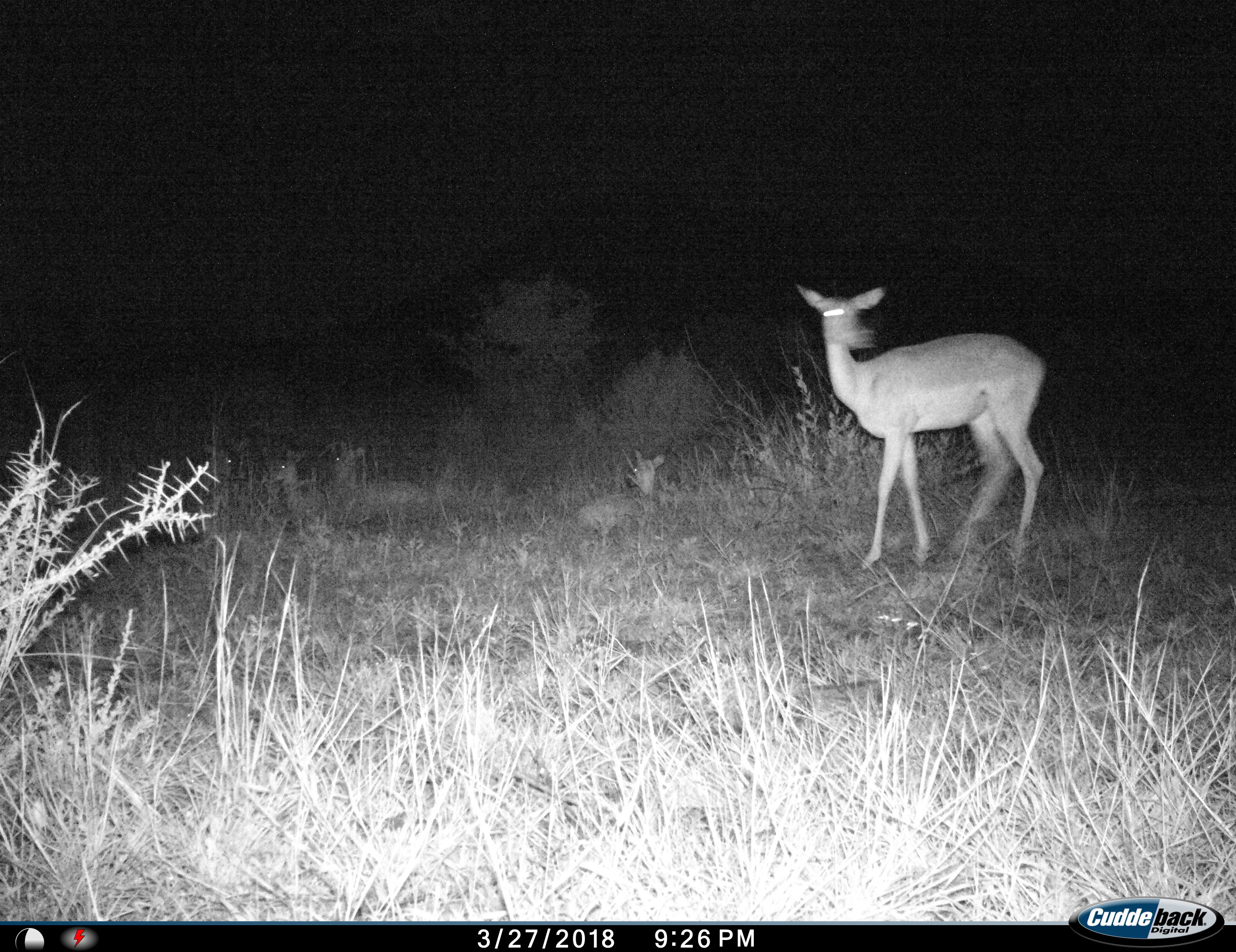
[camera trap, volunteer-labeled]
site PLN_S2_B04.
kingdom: Animalia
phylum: Chordata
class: Mammalia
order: Artiodactyla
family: Bovidae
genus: Aepyceros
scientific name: Aepyceros melampus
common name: impala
Impala (Aepyceros melampus), count 5. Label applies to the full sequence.